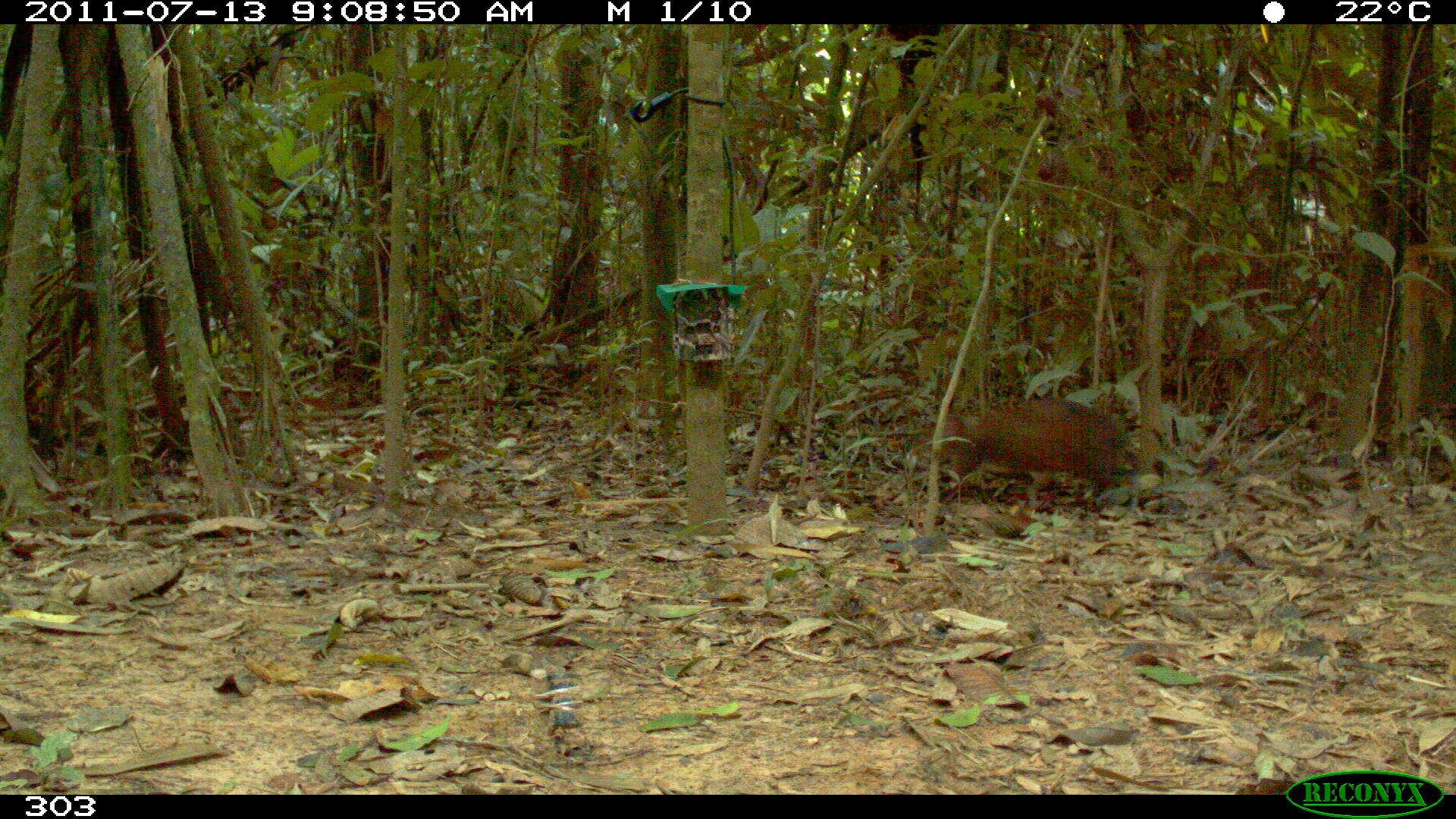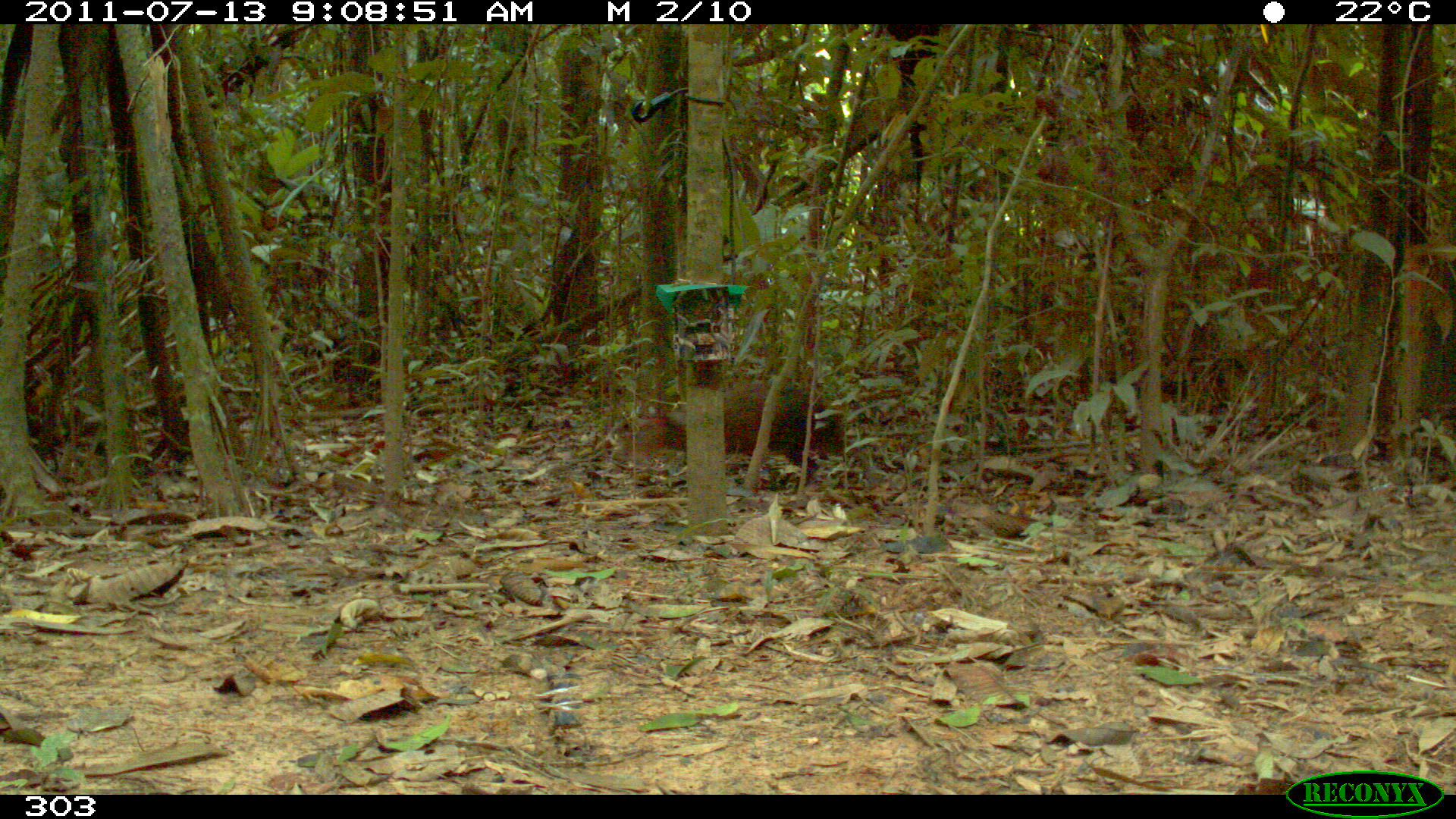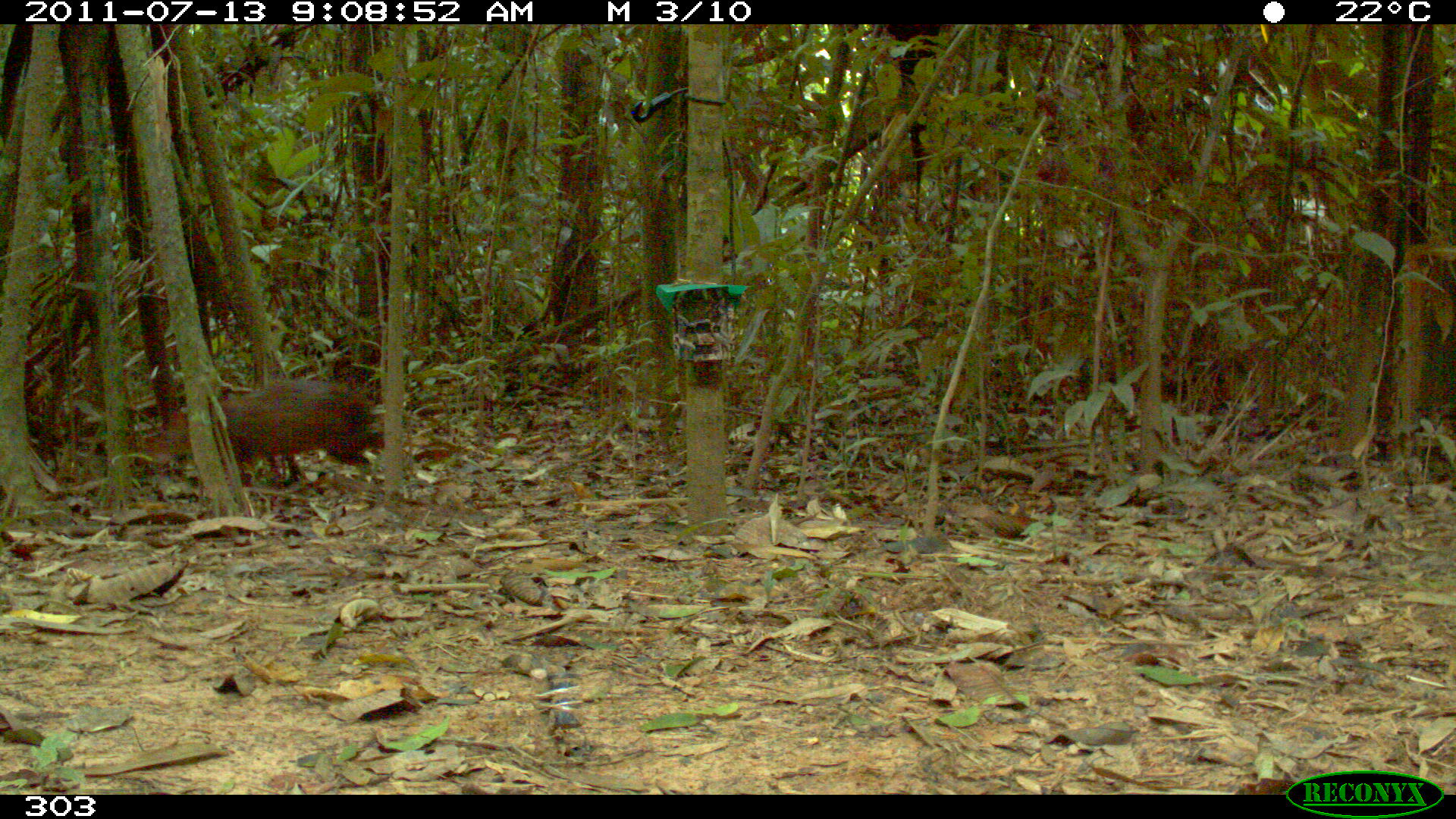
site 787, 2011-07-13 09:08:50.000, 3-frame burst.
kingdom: Animalia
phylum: Chordata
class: Mammalia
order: Rodentia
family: Dasyproctidae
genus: Dasyprocta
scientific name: Dasyprocta punctata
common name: central american agouti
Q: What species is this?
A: Dasyprocta punctata (central american agouti).